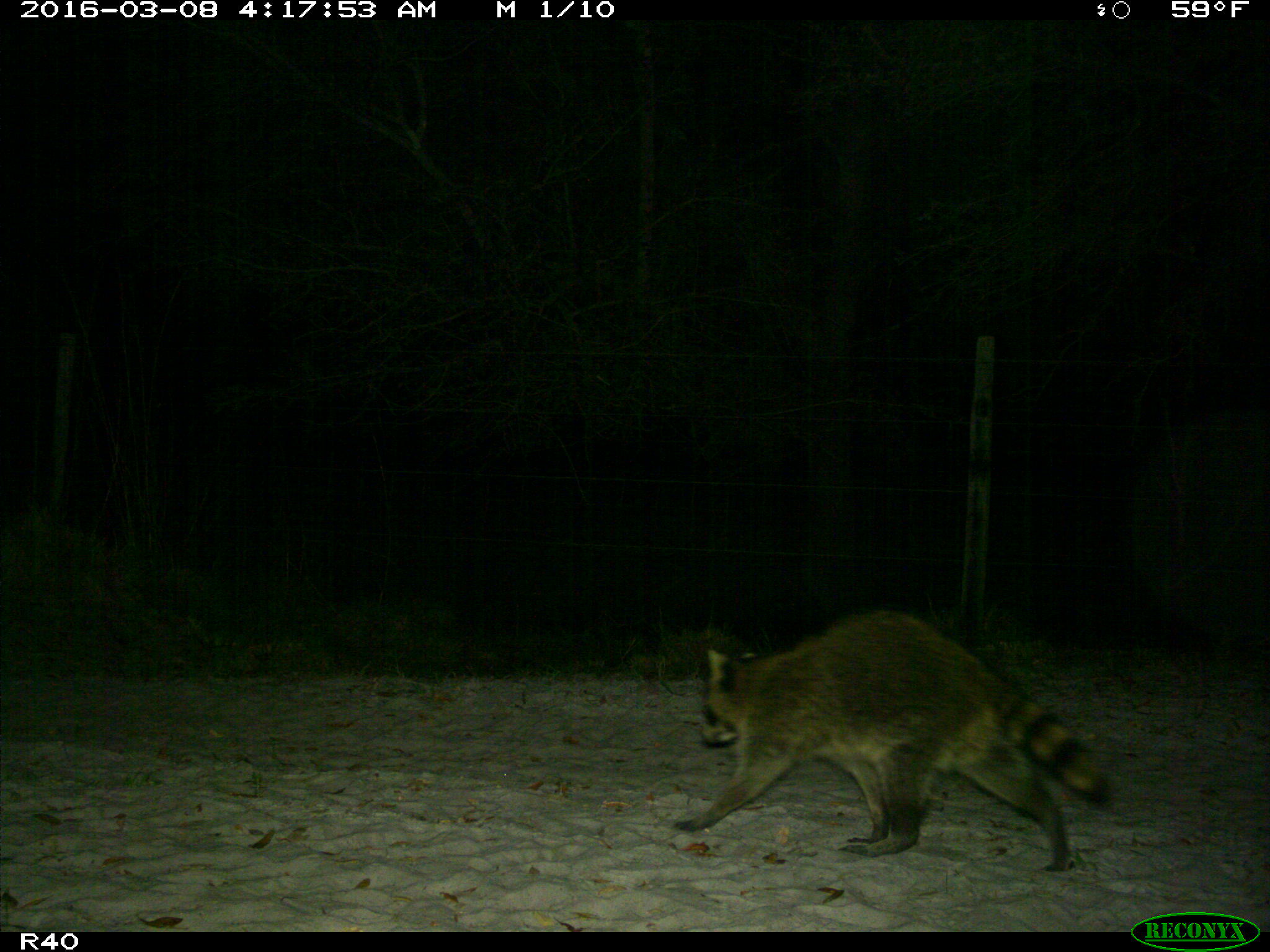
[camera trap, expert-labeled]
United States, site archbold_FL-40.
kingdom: Animalia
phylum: Chordata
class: Mammalia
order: Carnivora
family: Procyonidae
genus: Procyon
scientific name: Procyon lotor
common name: common raccoon